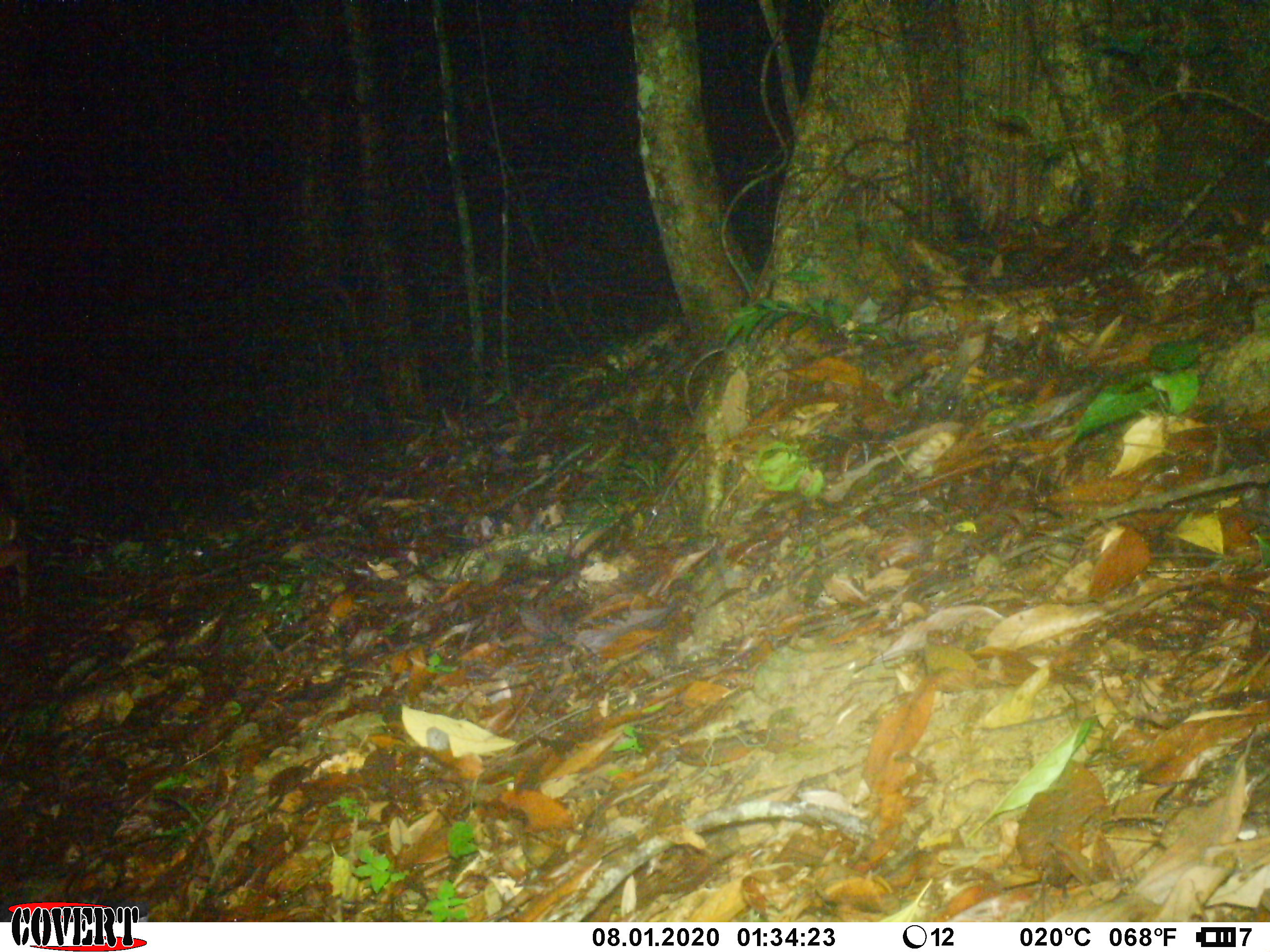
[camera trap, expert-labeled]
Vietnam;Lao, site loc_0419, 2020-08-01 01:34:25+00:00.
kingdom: Animalia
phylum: Chordata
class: Mammalia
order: Artiodactyla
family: Cervidae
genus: Muntiacus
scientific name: Muntiacus vuquangensis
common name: large-antlered muntjac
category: large antlered muntjac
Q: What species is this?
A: Large antlered muntjac (large-antlered muntjac) (Muntiacus vuquangensis).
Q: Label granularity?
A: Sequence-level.